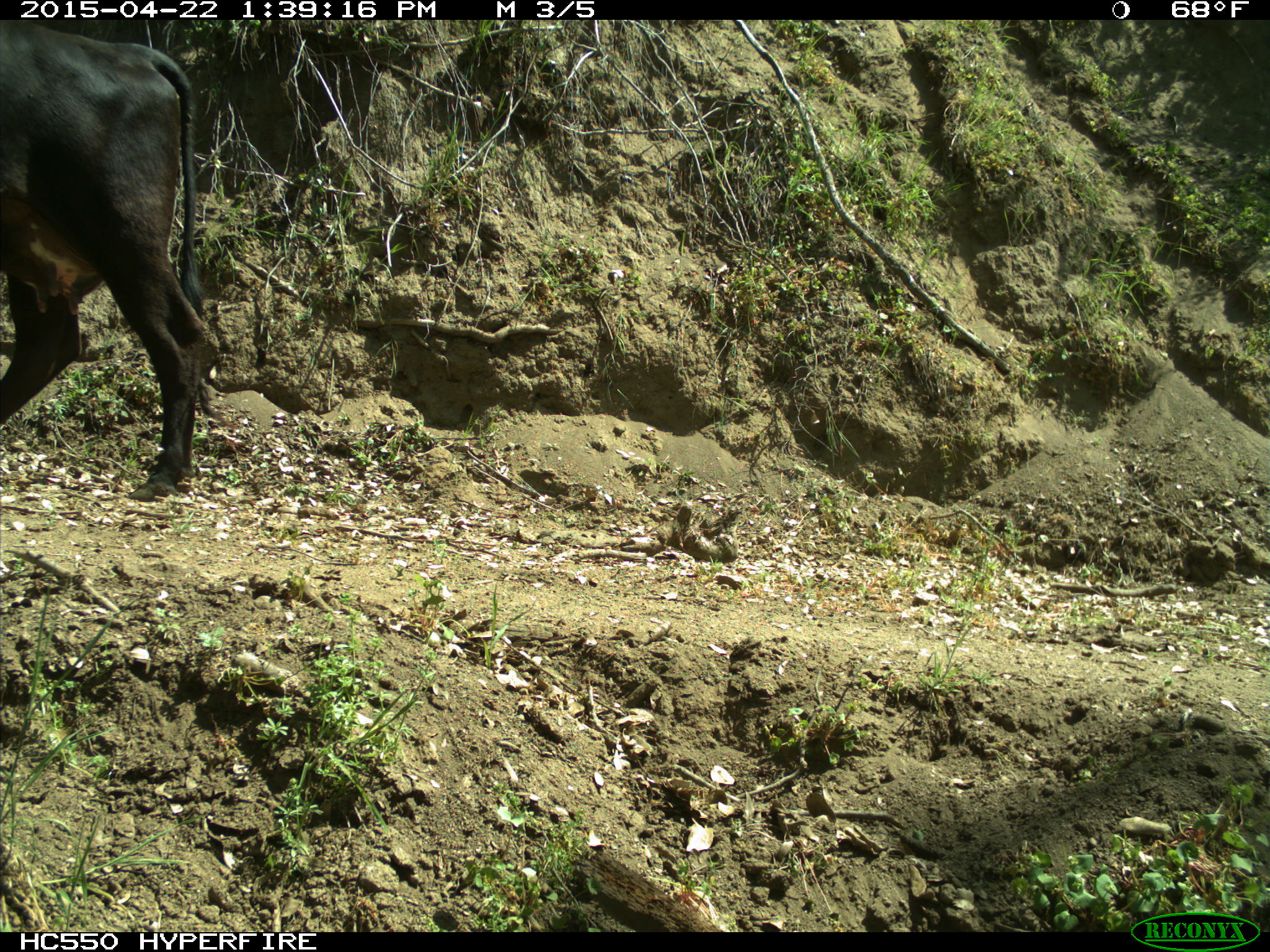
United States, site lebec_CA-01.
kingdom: Animalia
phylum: Chordata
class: Mammalia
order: Artiodactyla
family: Bovidae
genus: Bos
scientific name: Bos taurus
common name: domestic cow